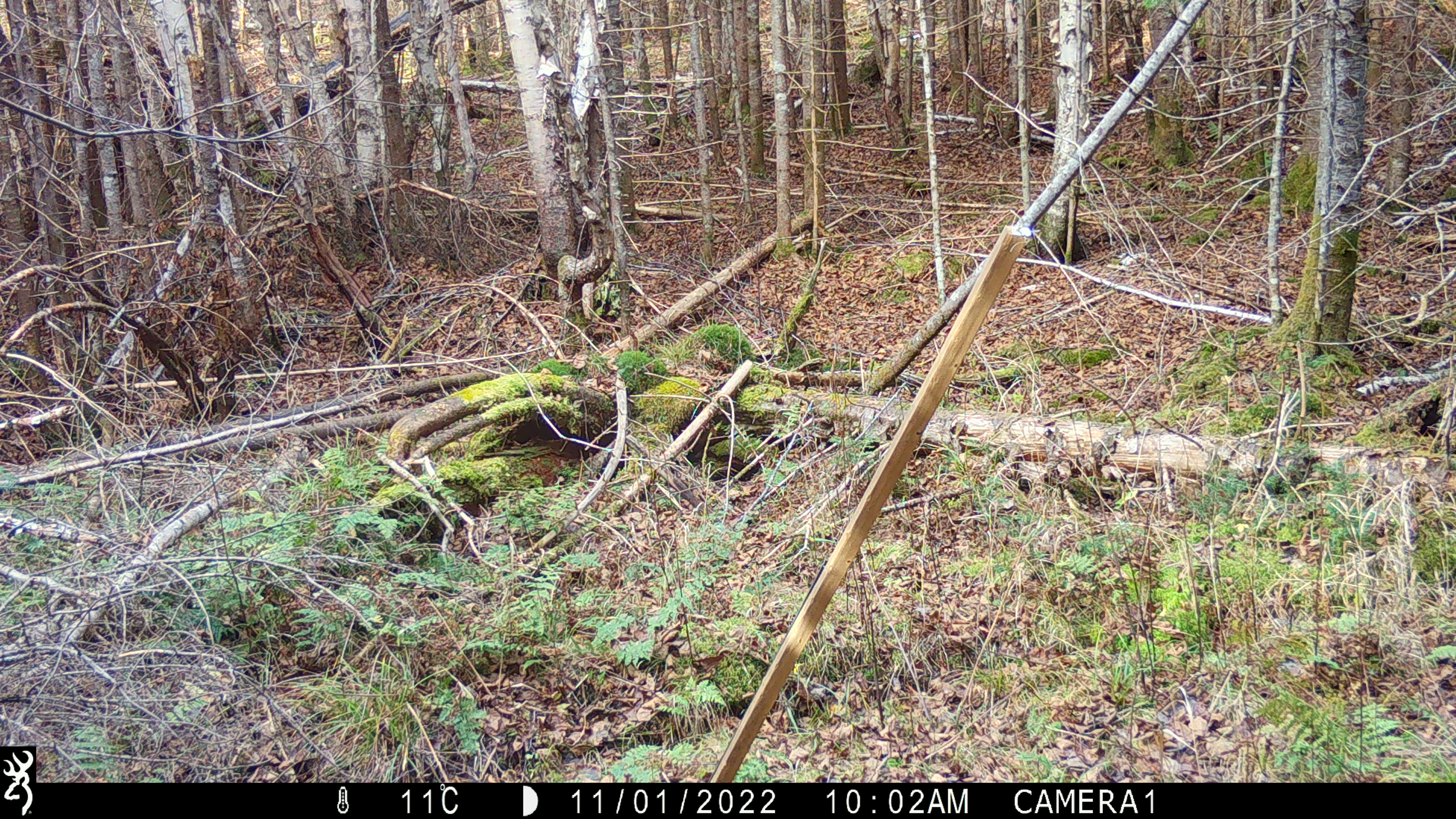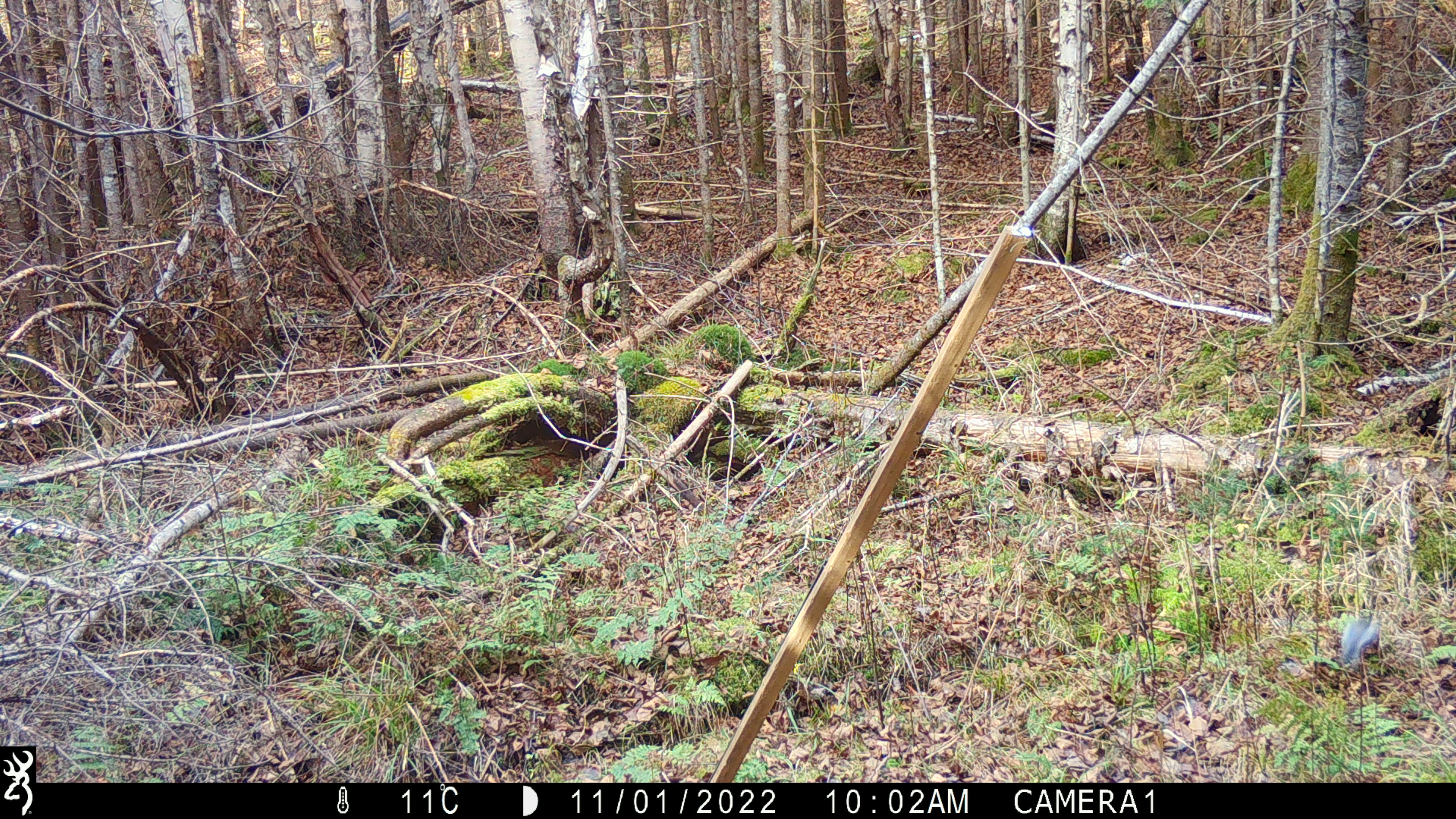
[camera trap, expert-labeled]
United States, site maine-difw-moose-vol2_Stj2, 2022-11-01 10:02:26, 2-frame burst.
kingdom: Animalia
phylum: Chordata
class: Aves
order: Passeriformes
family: Corvidae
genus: Cyanocitta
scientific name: Cyanocitta cristata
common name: blue jay